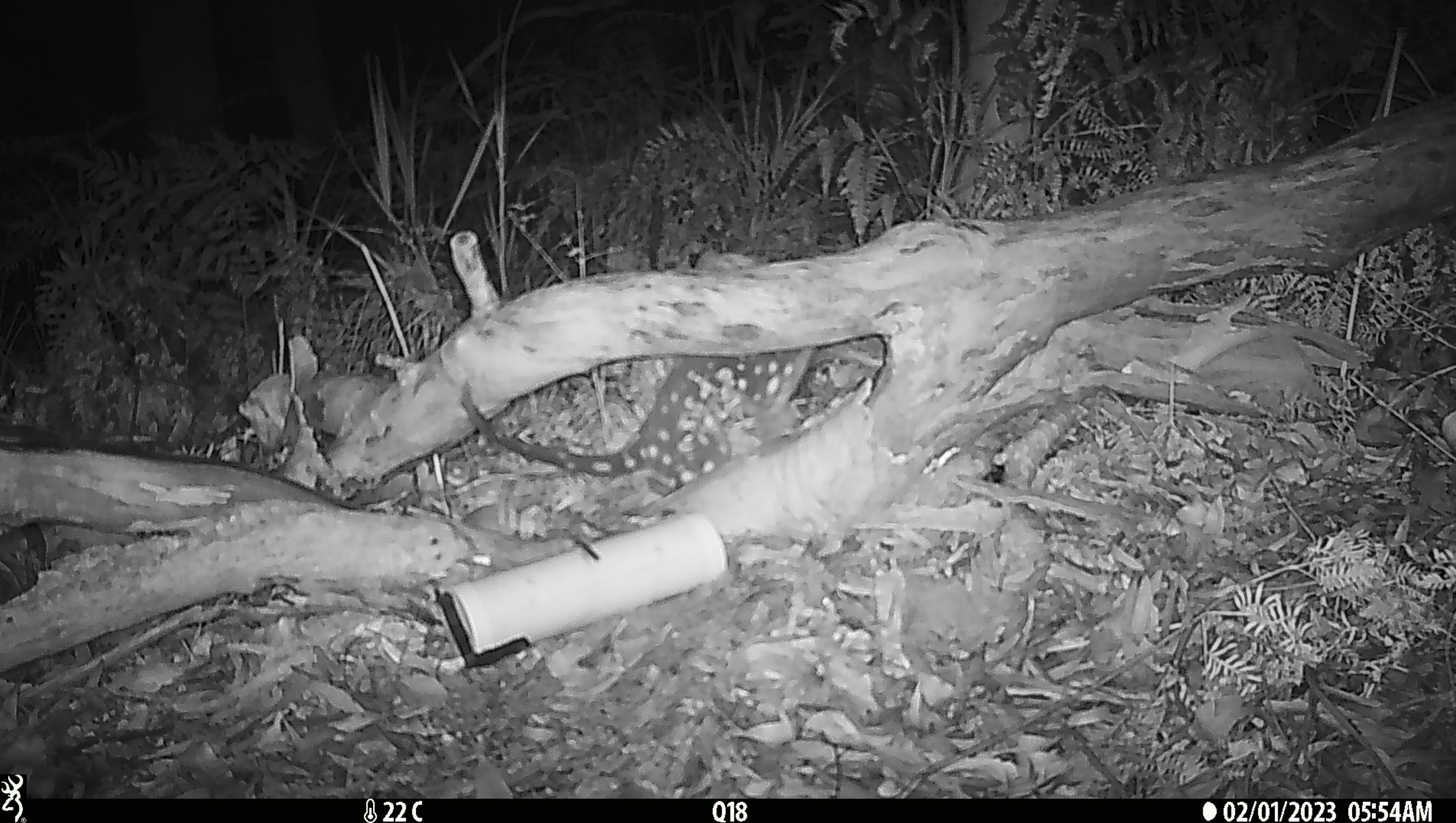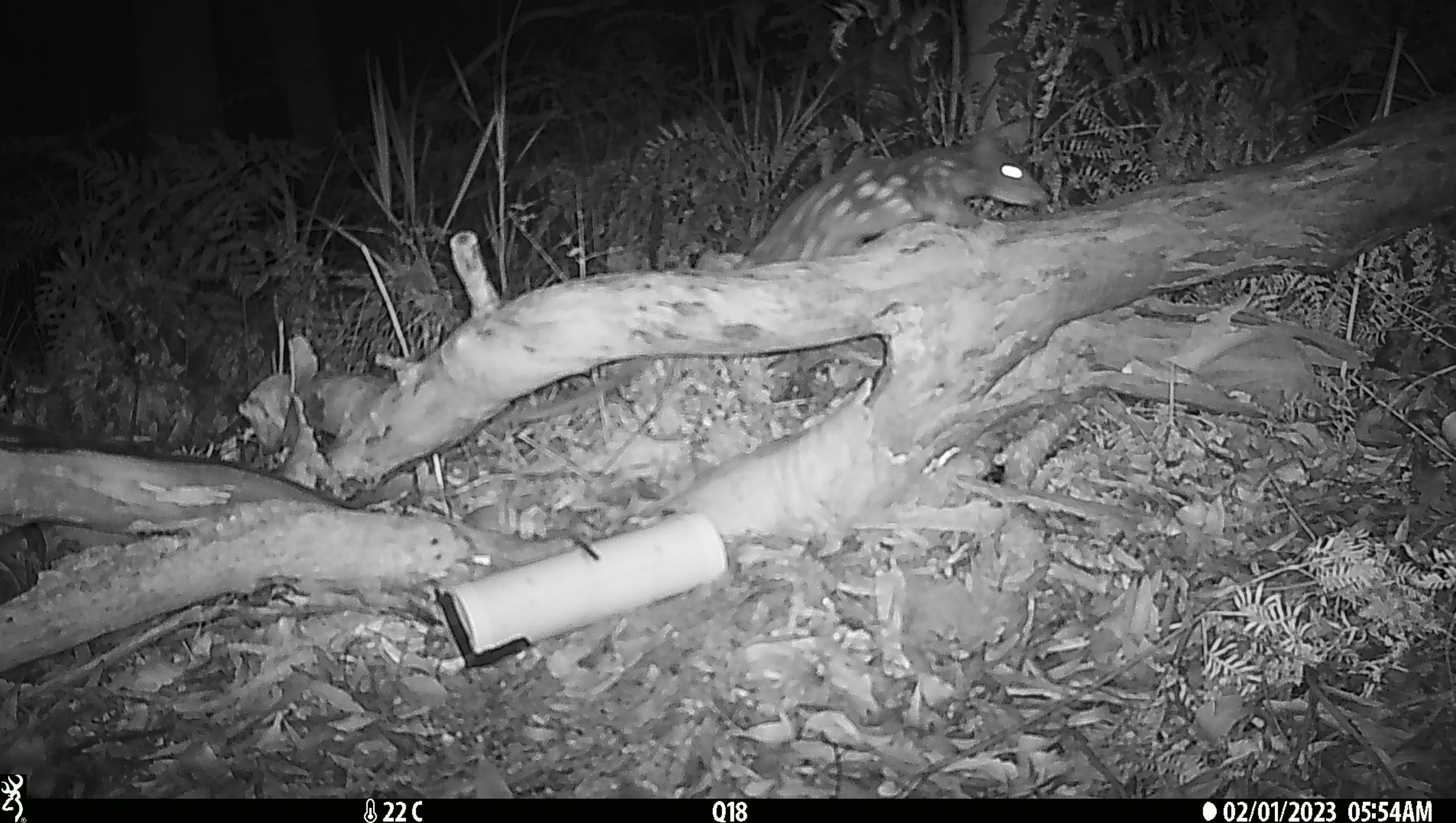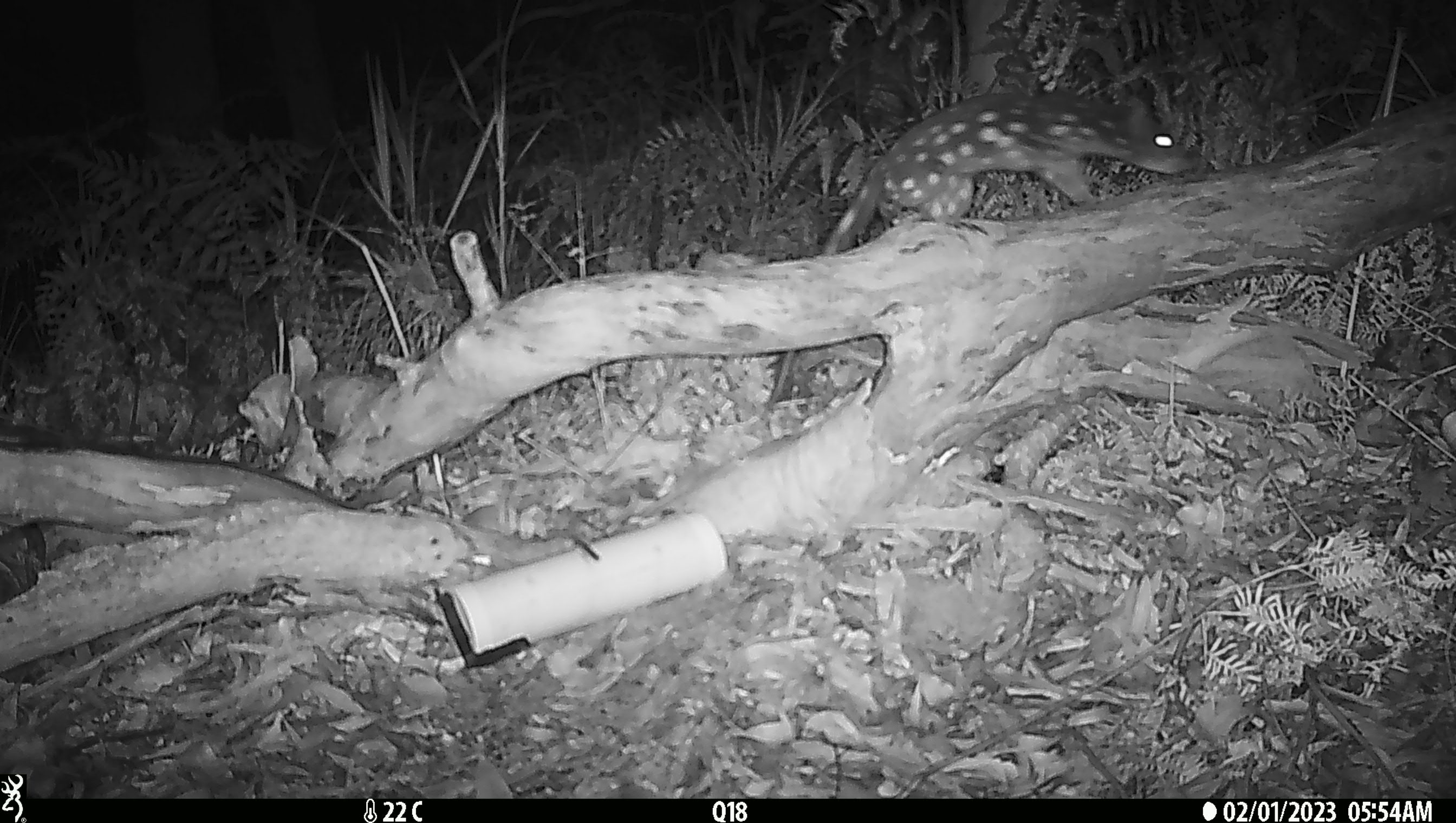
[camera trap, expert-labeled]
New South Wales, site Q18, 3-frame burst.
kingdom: Animalia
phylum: Chordata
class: Mammalia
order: Dasyuromorphia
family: Dasyuridae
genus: Dasyurus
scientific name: Dasyurus maculatus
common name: spotted-tailed quoll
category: quoll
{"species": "quoll (spotted-tailed quoll) (Dasyurus maculatus)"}